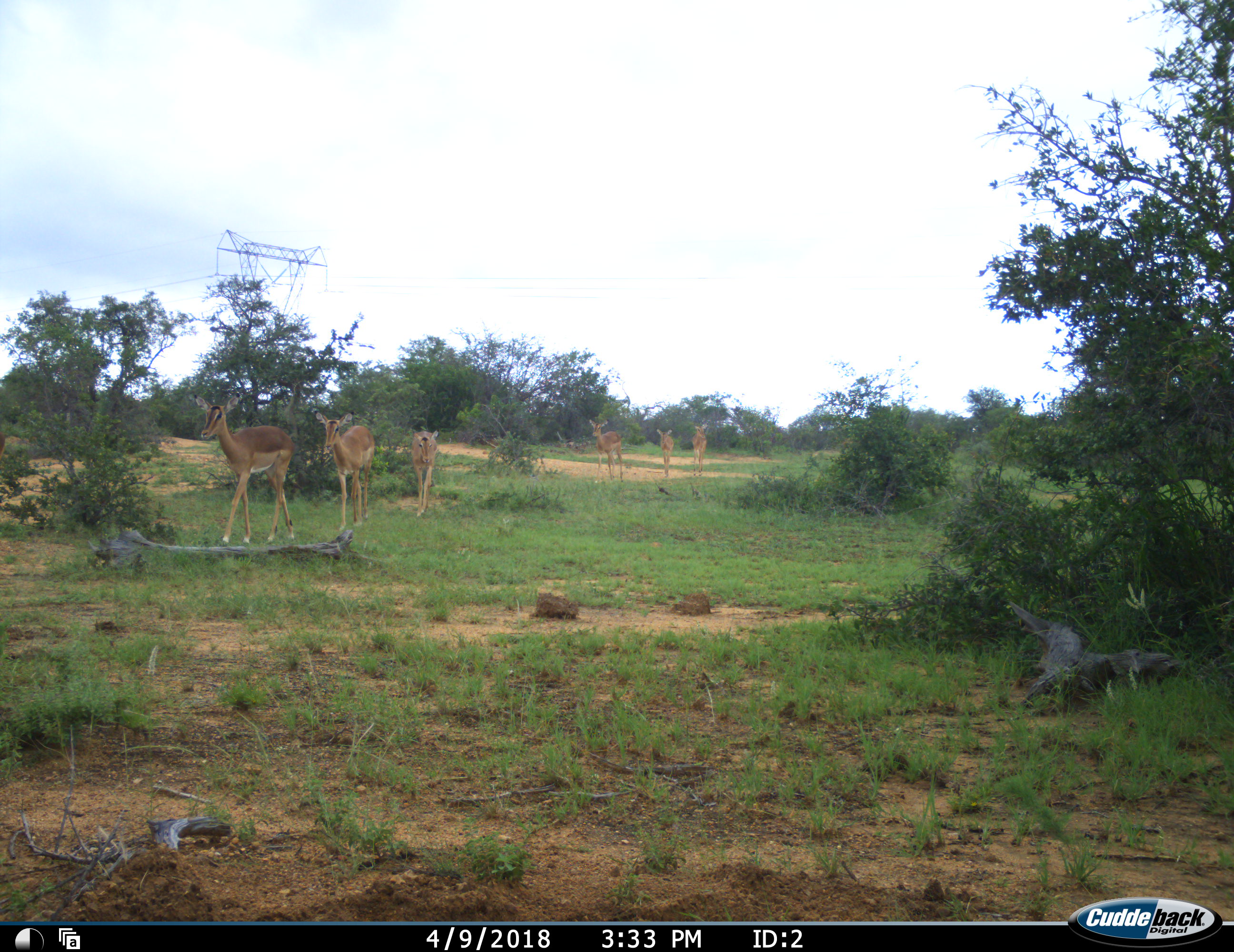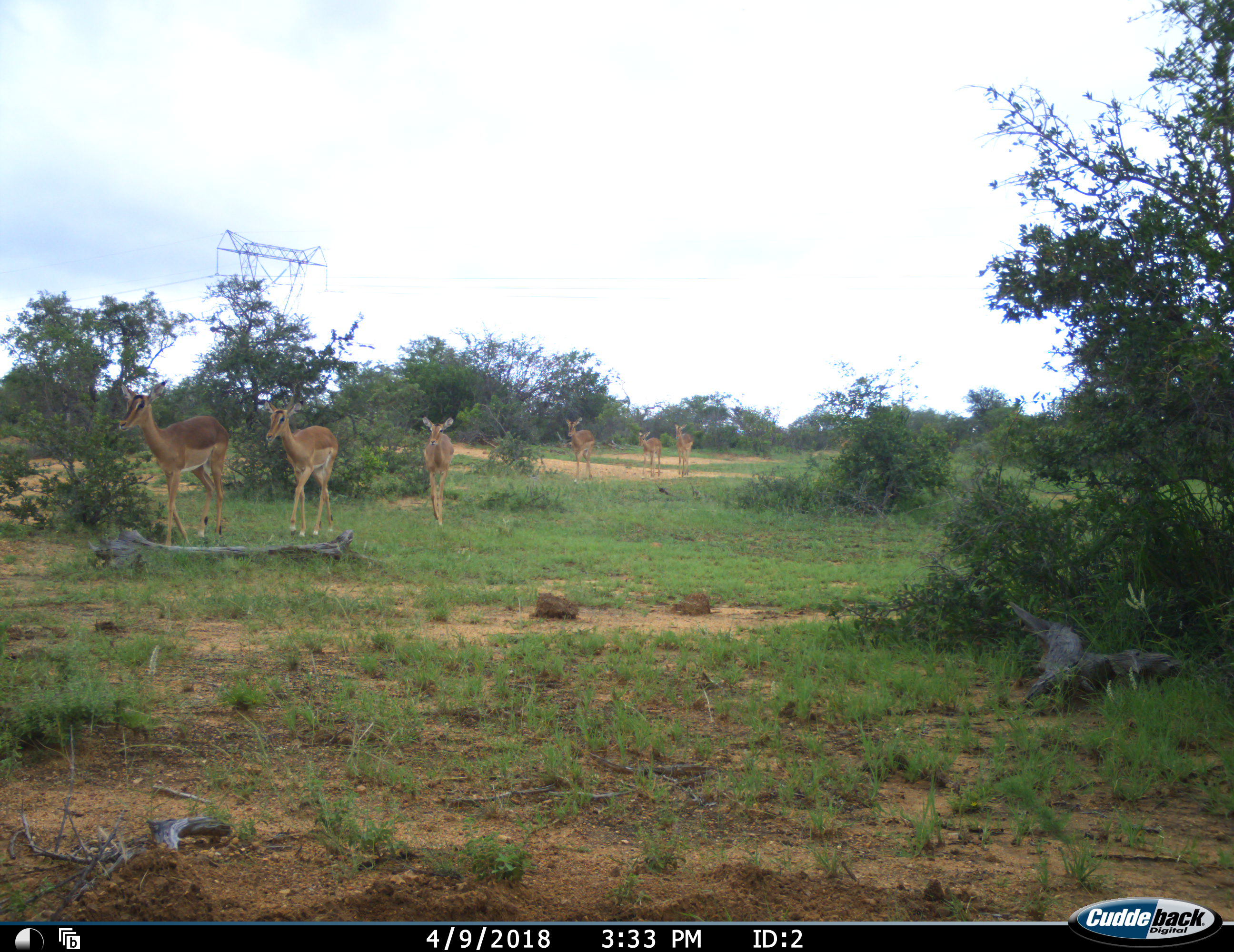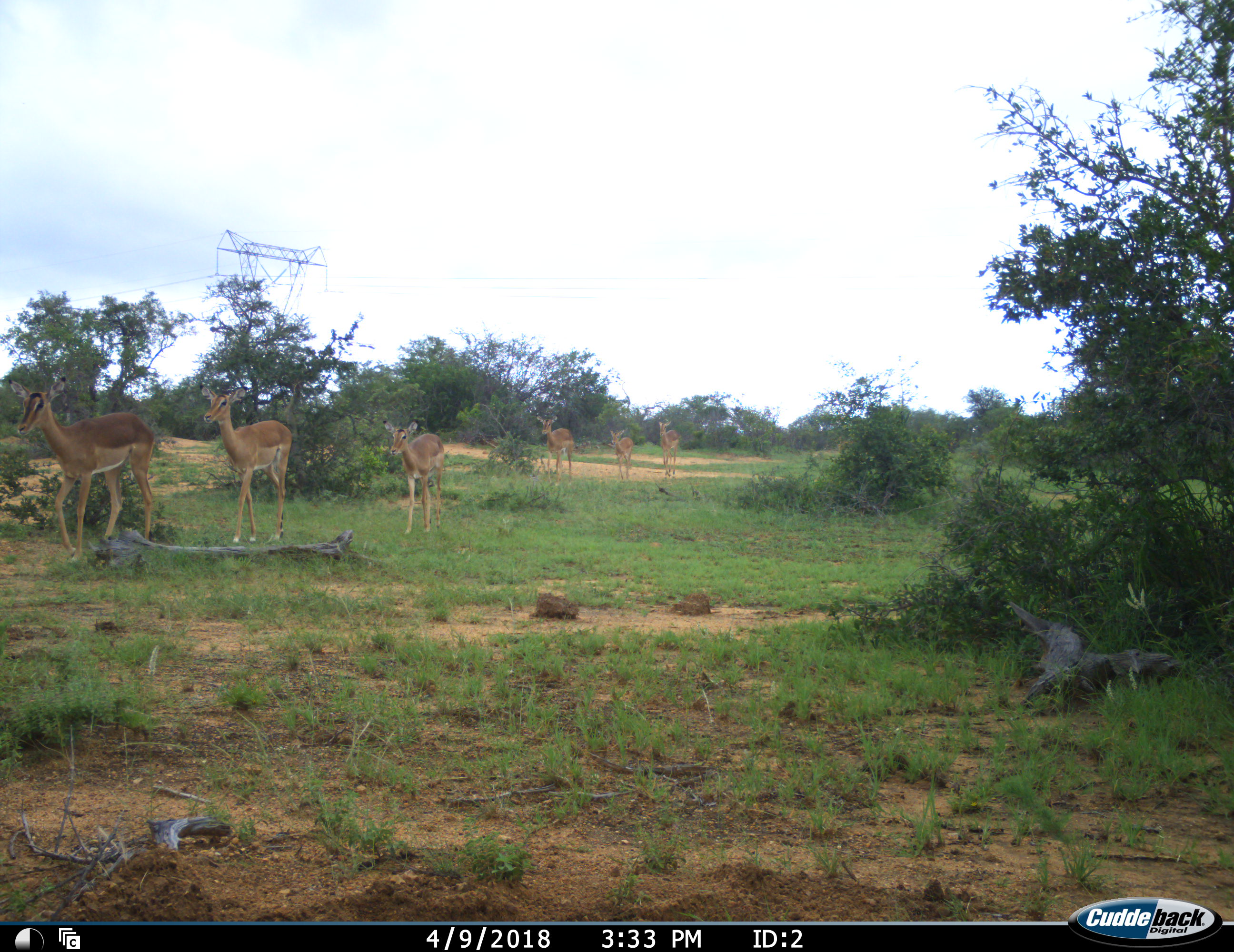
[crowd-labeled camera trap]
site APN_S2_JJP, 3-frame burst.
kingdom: Animalia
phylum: Chordata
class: Mammalia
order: Artiodactyla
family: Bovidae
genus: Aepyceros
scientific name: Aepyceros melampus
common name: impala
Impala (Aepyceros melampus), count 6. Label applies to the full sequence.